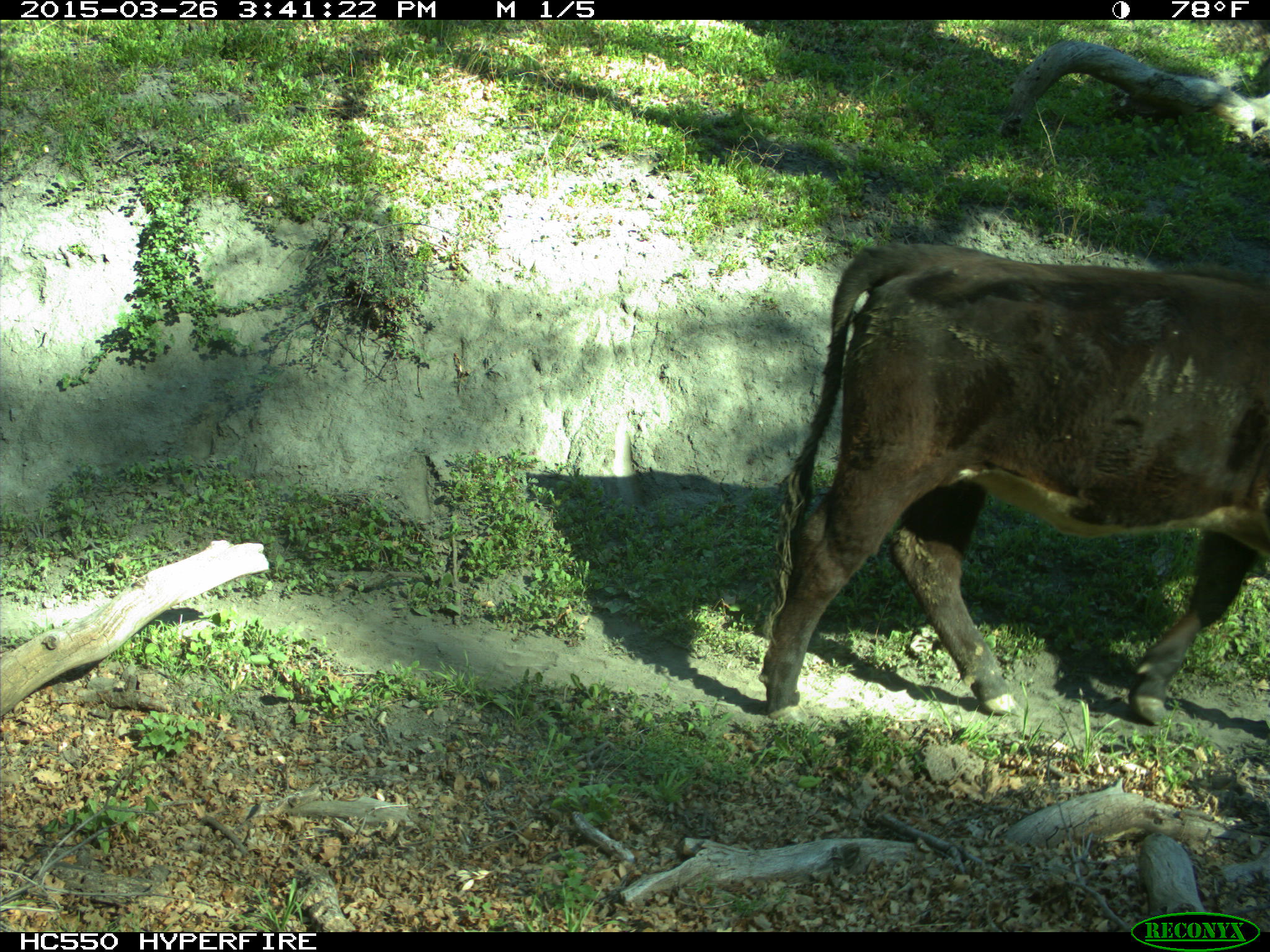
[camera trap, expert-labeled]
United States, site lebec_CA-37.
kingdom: Animalia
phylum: Chordata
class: Mammalia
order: Artiodactyla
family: Bovidae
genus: Bos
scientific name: Bos taurus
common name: domestic cow